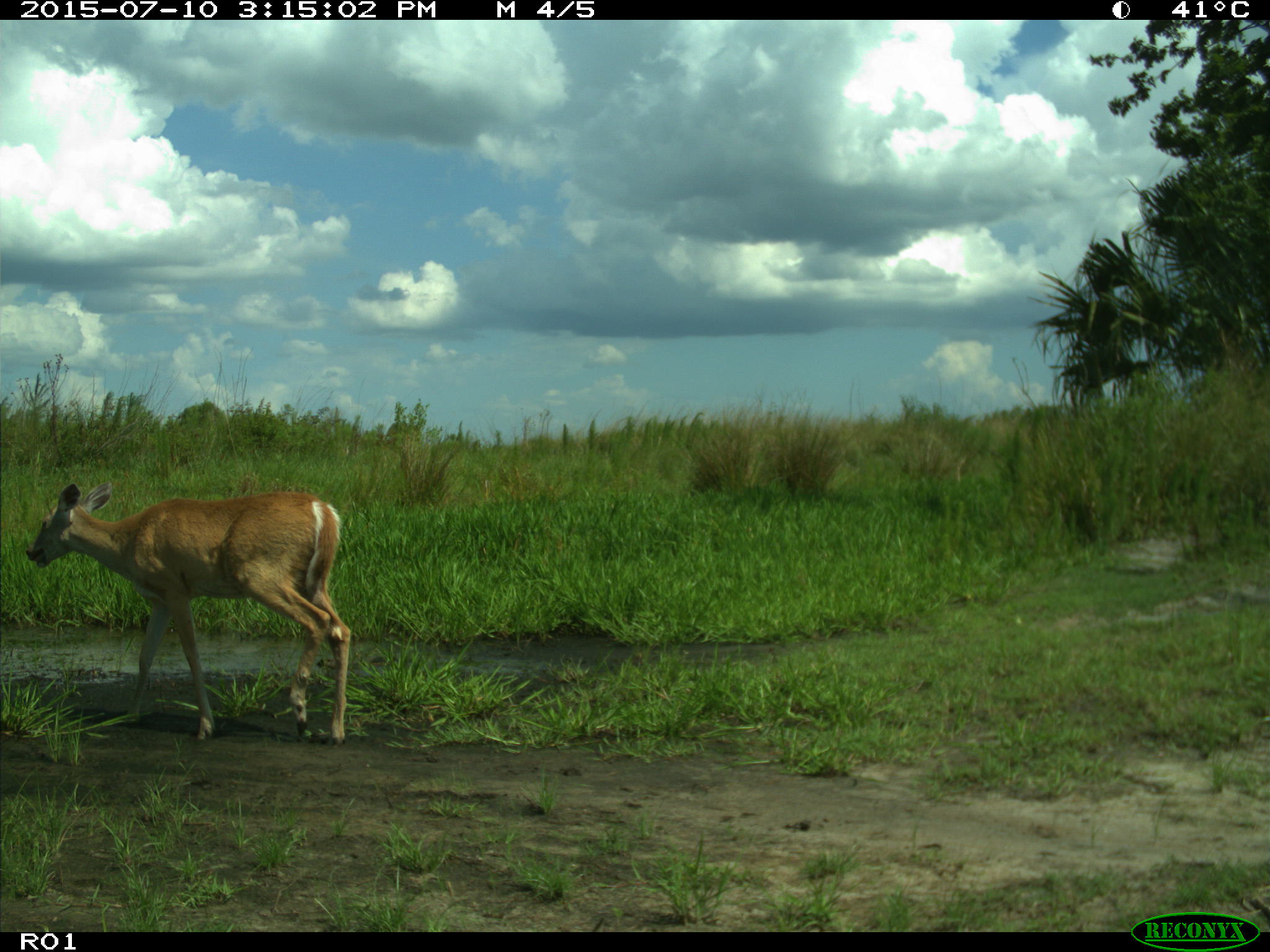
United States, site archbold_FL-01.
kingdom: Animalia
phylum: Chordata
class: Mammalia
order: Artiodactyla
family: Cervidae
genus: Odocoileus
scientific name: Odocoileus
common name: deer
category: unidentified deer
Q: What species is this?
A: Unidentified deer (deer) (Odocoileus).